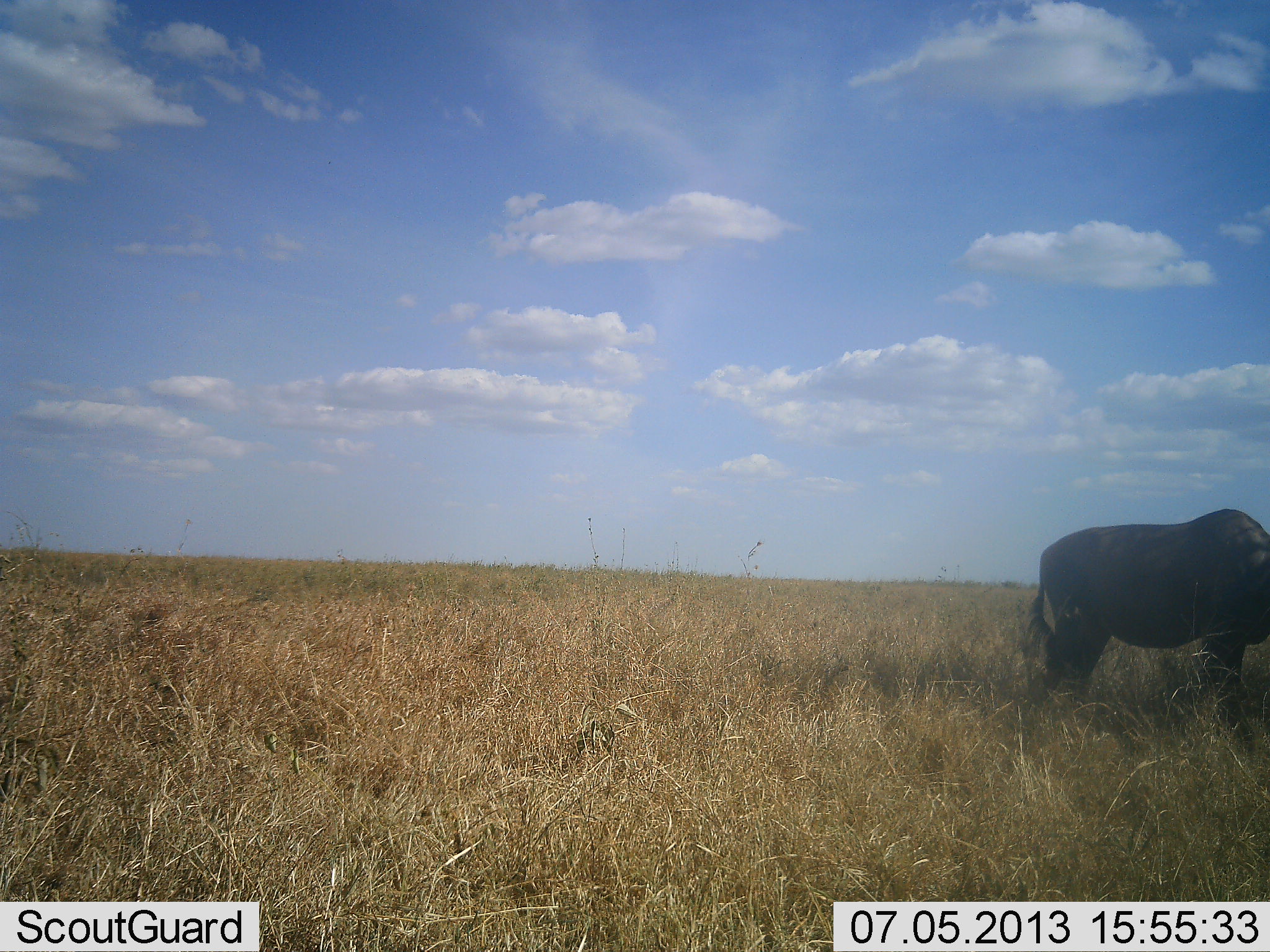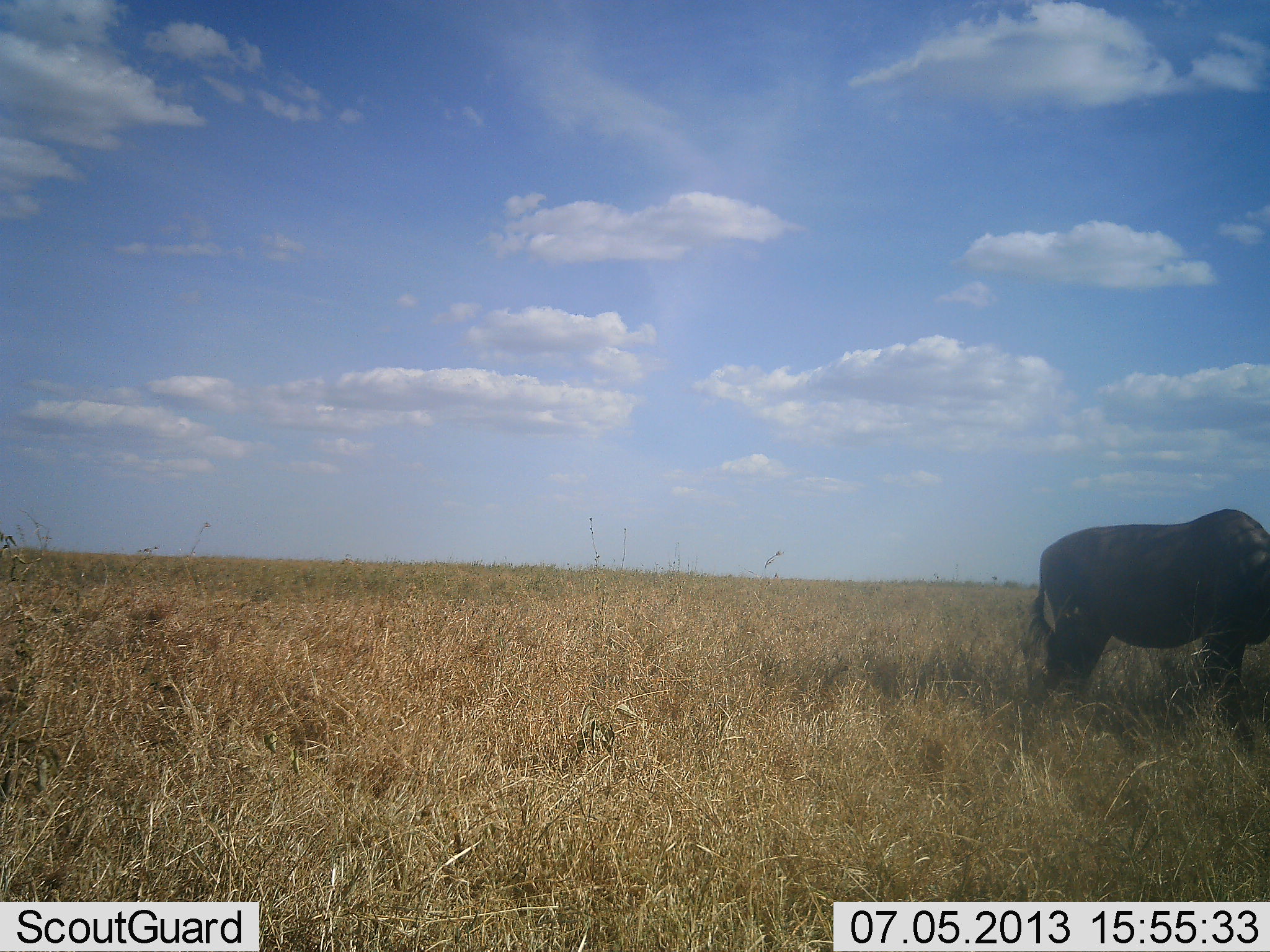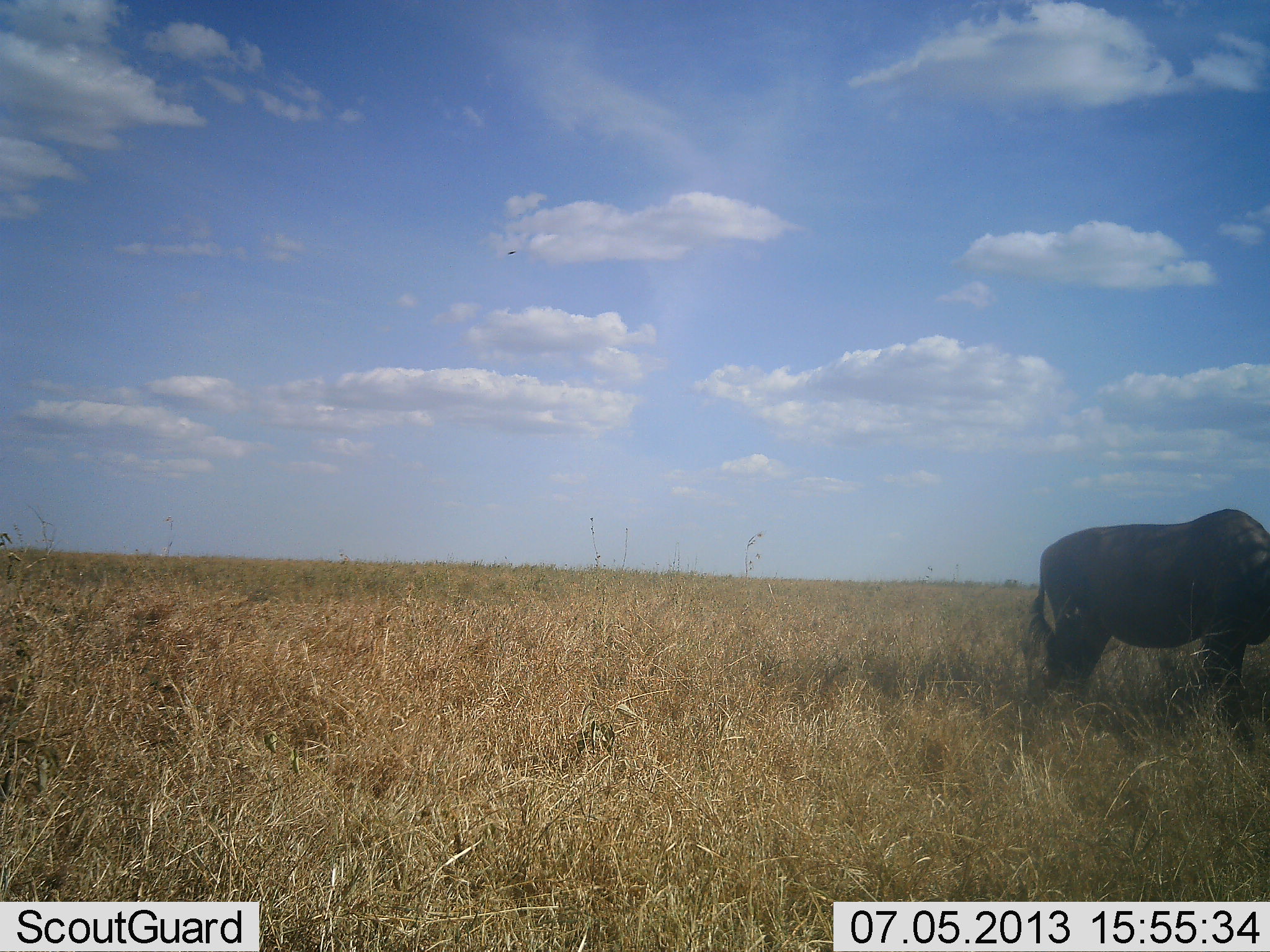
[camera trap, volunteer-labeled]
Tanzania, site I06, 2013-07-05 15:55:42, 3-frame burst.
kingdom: Animalia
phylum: Chordata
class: Mammalia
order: Artiodactyla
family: Bovidae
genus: Syncerus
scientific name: Syncerus caffer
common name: cape buffalo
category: buffalo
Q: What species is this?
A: Buffalo (cape buffalo) (Syncerus caffer).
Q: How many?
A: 1.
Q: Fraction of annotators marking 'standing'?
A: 100%.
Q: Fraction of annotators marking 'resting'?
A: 0%.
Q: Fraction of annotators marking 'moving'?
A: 0%.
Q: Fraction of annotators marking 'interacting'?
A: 0%.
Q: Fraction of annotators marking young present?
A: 0%.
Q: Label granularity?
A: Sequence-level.